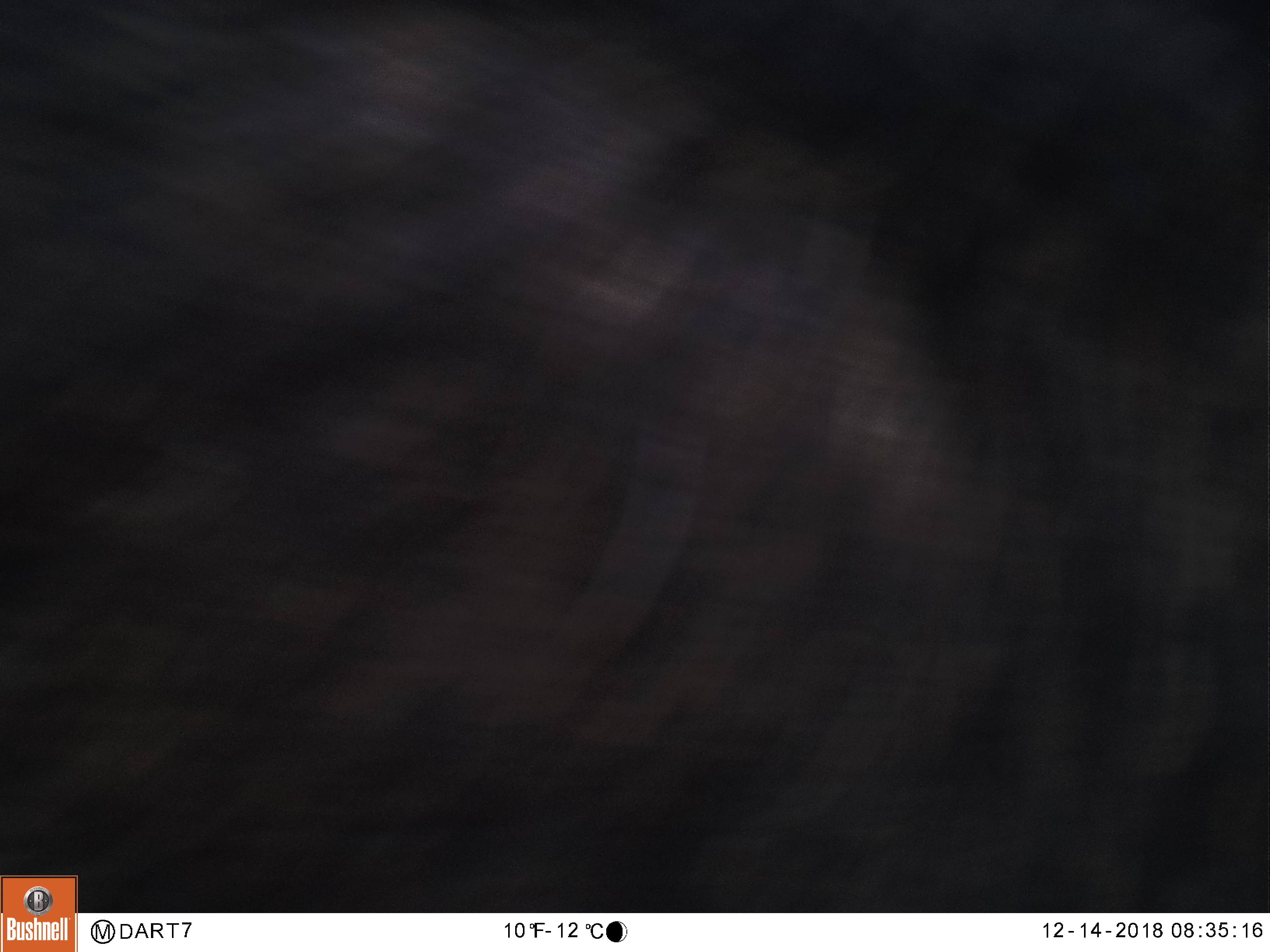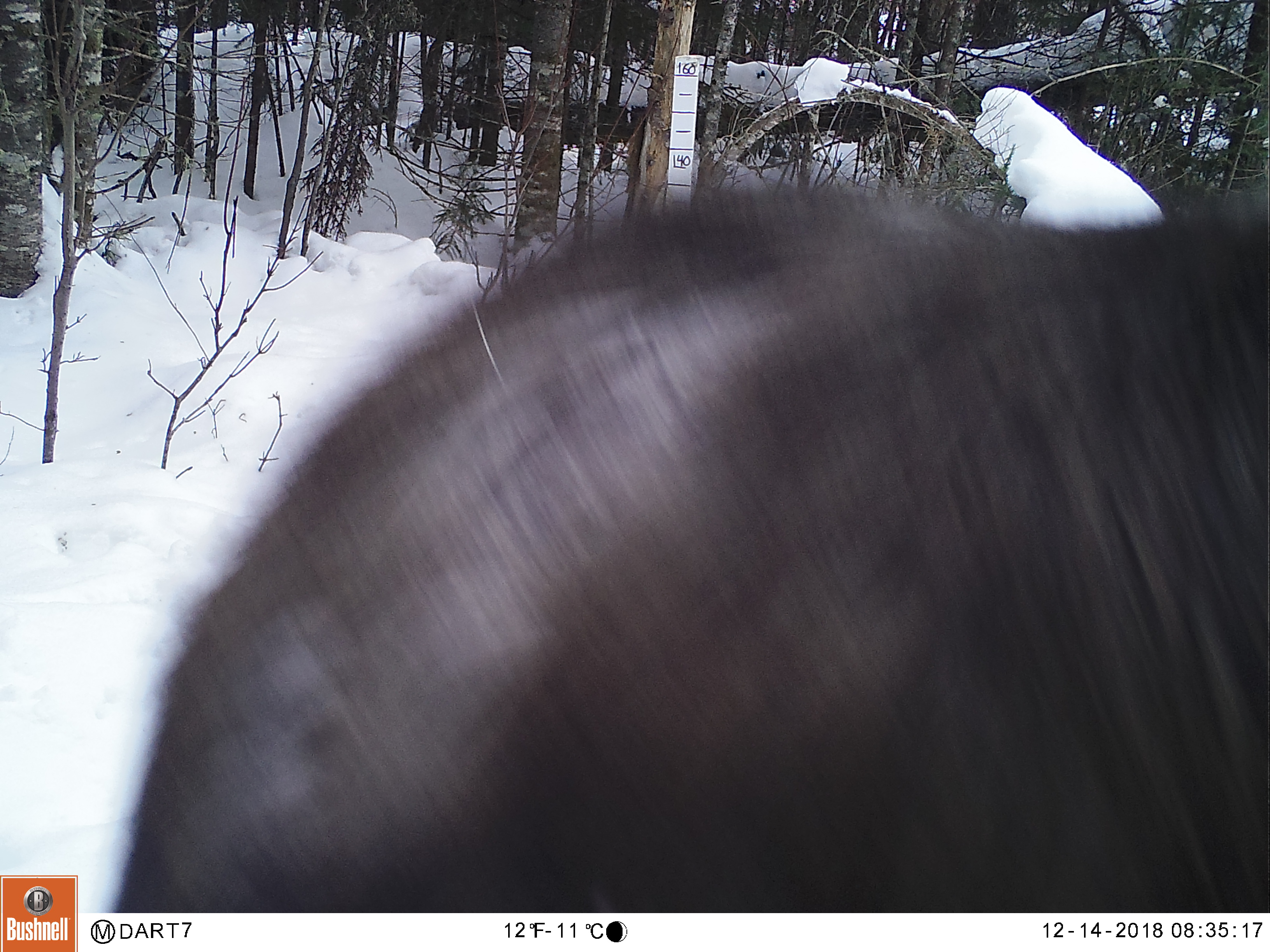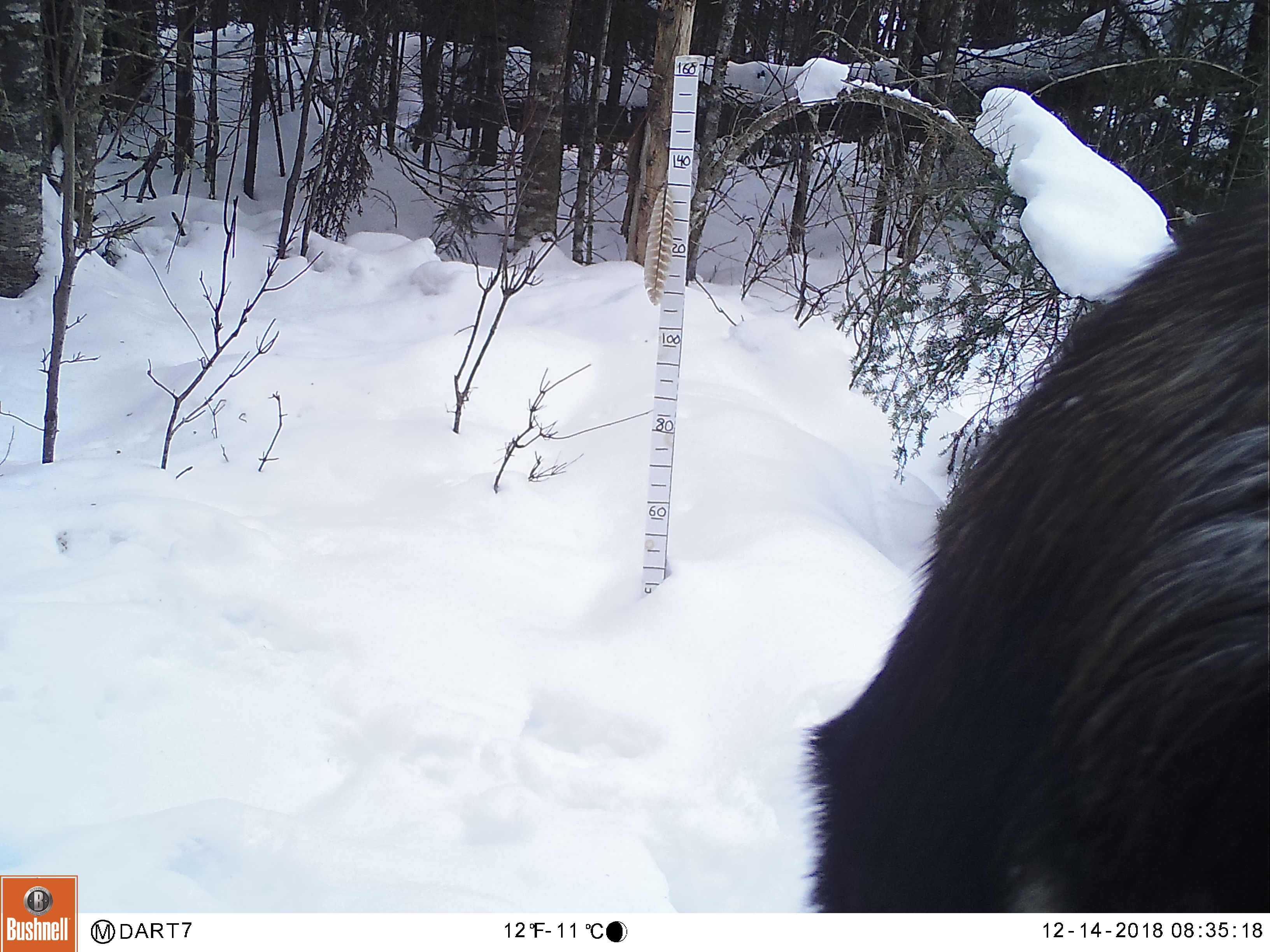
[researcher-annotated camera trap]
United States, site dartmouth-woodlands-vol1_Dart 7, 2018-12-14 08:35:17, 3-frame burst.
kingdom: Animalia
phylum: Chordata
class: Mammalia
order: Artiodactyla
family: Cervidae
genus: Alces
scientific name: Alces alces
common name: moose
Moose (Alces alces).